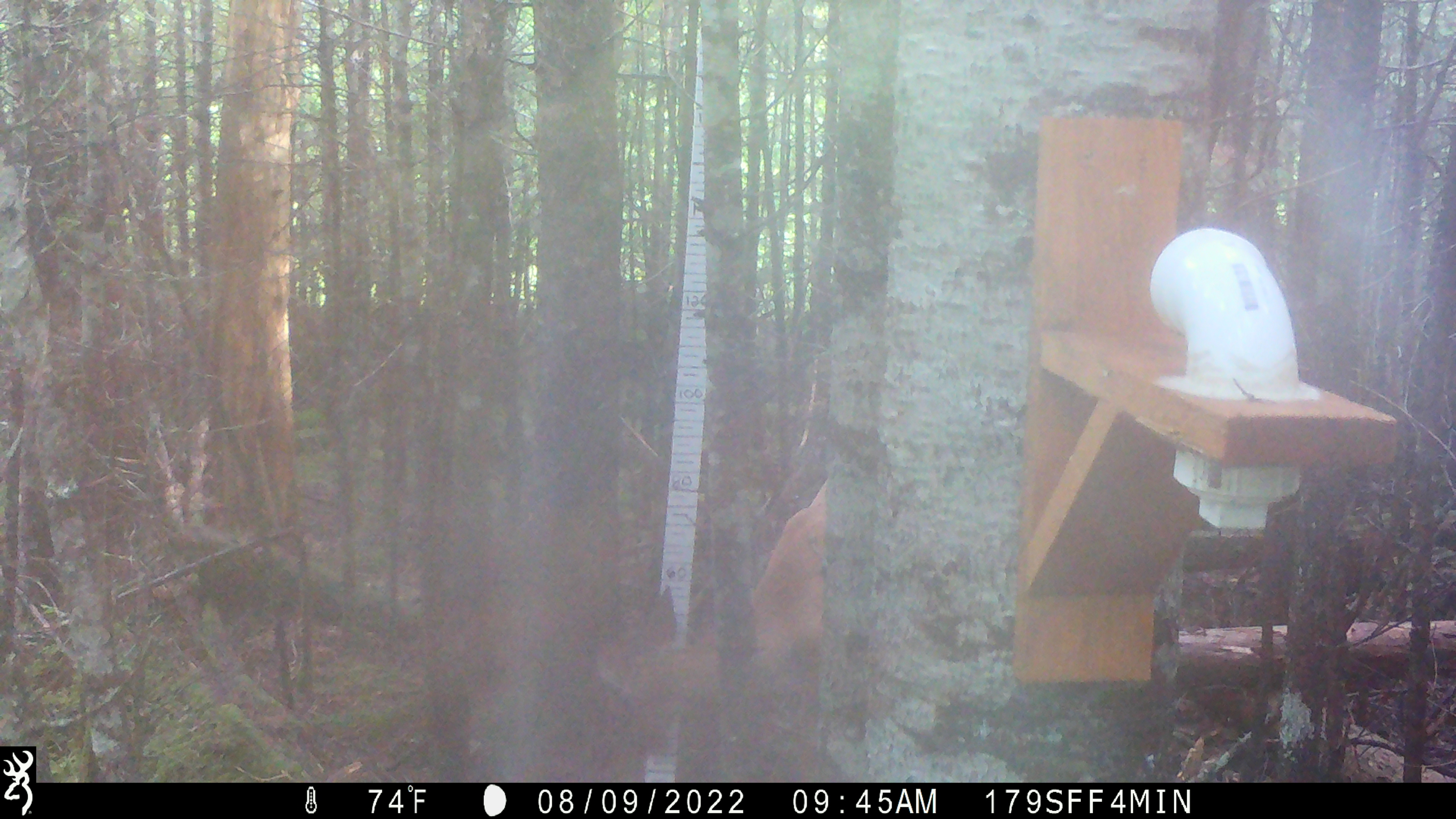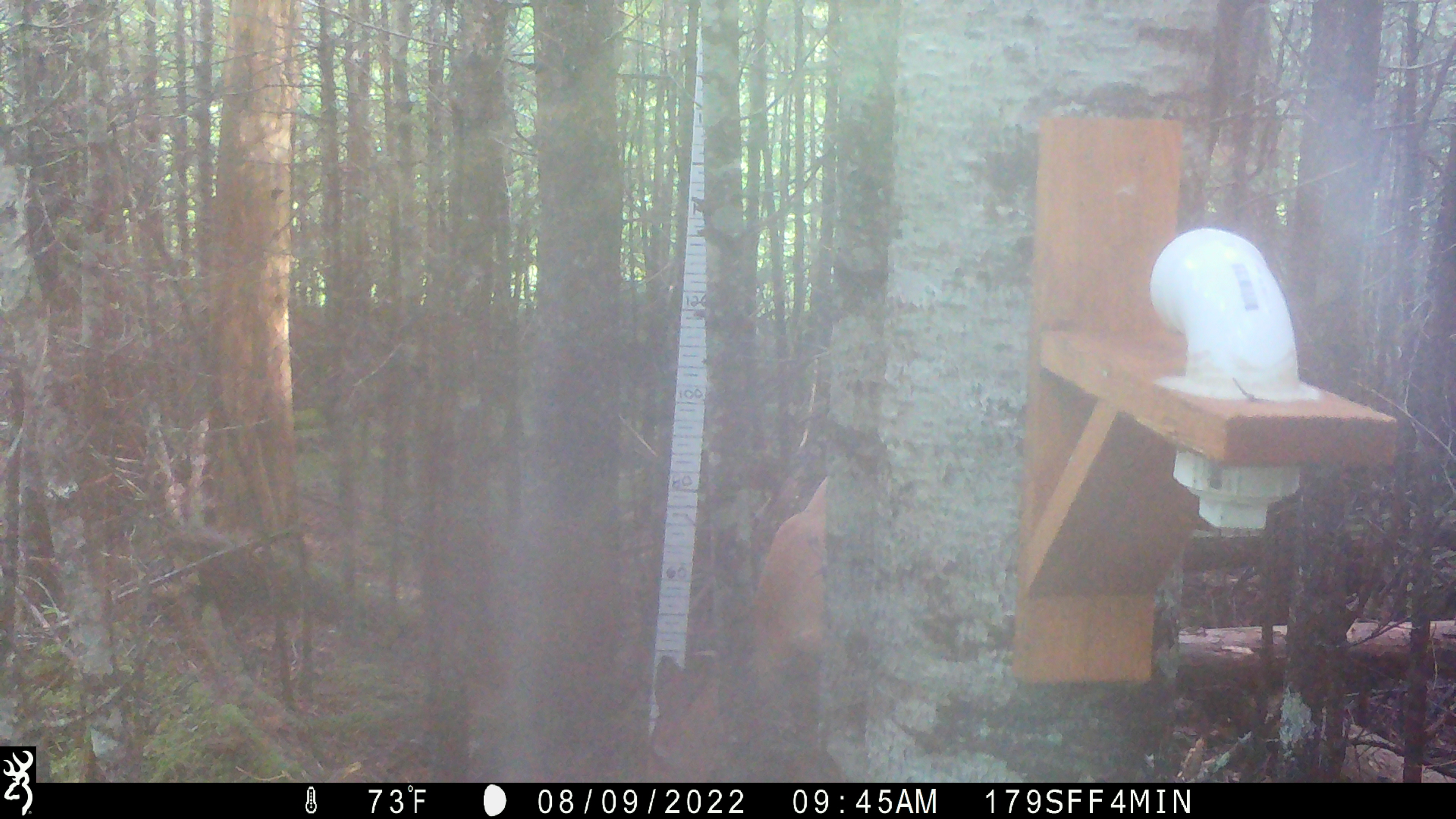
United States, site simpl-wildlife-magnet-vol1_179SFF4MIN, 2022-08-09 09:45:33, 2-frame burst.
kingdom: Animalia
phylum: Chordata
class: Mammalia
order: Artiodactyla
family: Cervidae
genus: Odocoileus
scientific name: Odocoileus virginianus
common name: white-tailed deer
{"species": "white-tailed deer (Odocoileus virginianus)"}